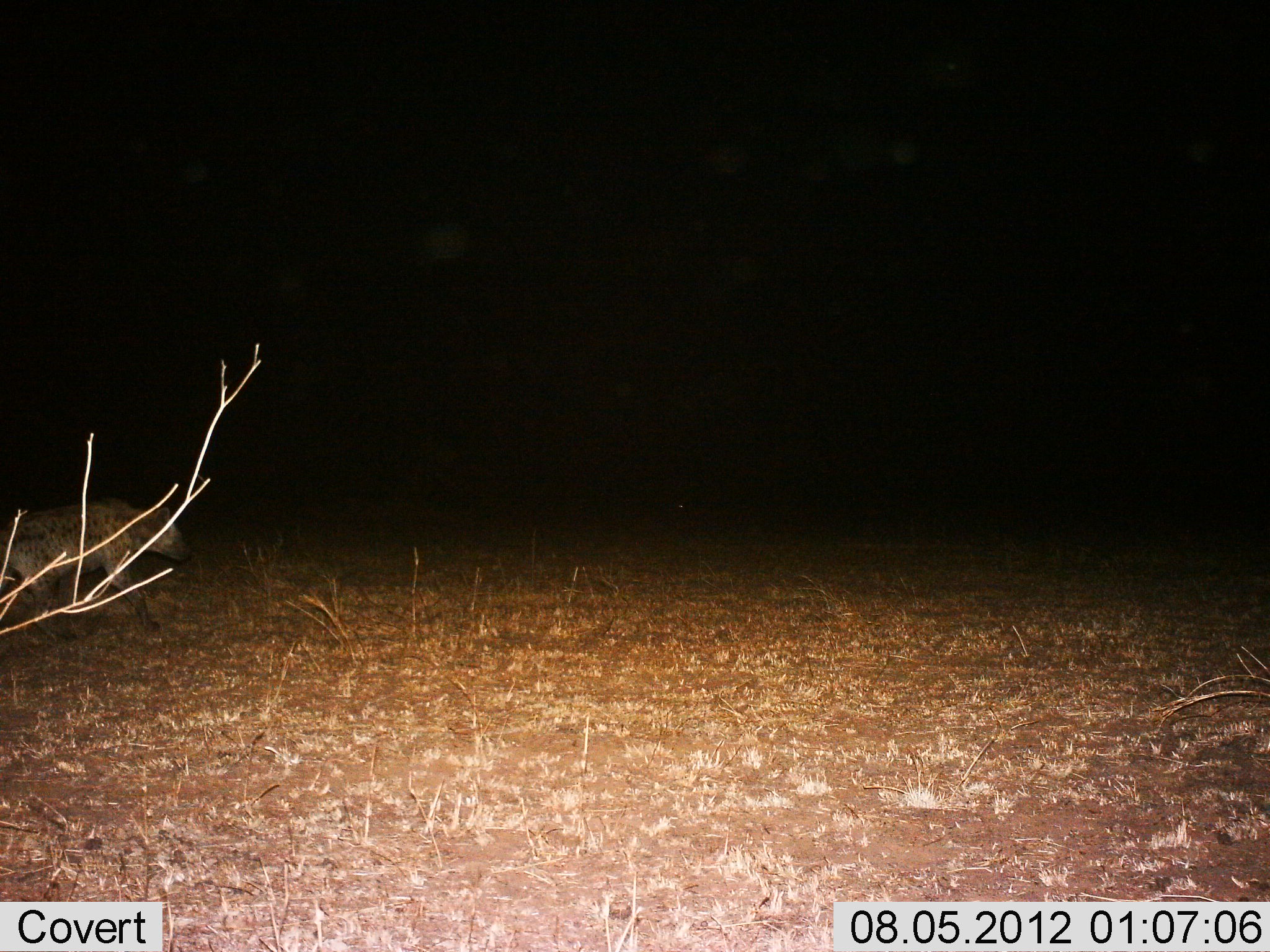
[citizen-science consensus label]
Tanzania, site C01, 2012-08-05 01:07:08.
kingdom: Animalia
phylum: Chordata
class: Mammalia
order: Carnivora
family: Hyaenidae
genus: Crocuta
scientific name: Crocuta crocuta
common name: spotted hyena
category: hyenaspotted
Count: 1.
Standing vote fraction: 10%.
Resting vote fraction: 0%.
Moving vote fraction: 90%.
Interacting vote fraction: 0%.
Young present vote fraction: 0%.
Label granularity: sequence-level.